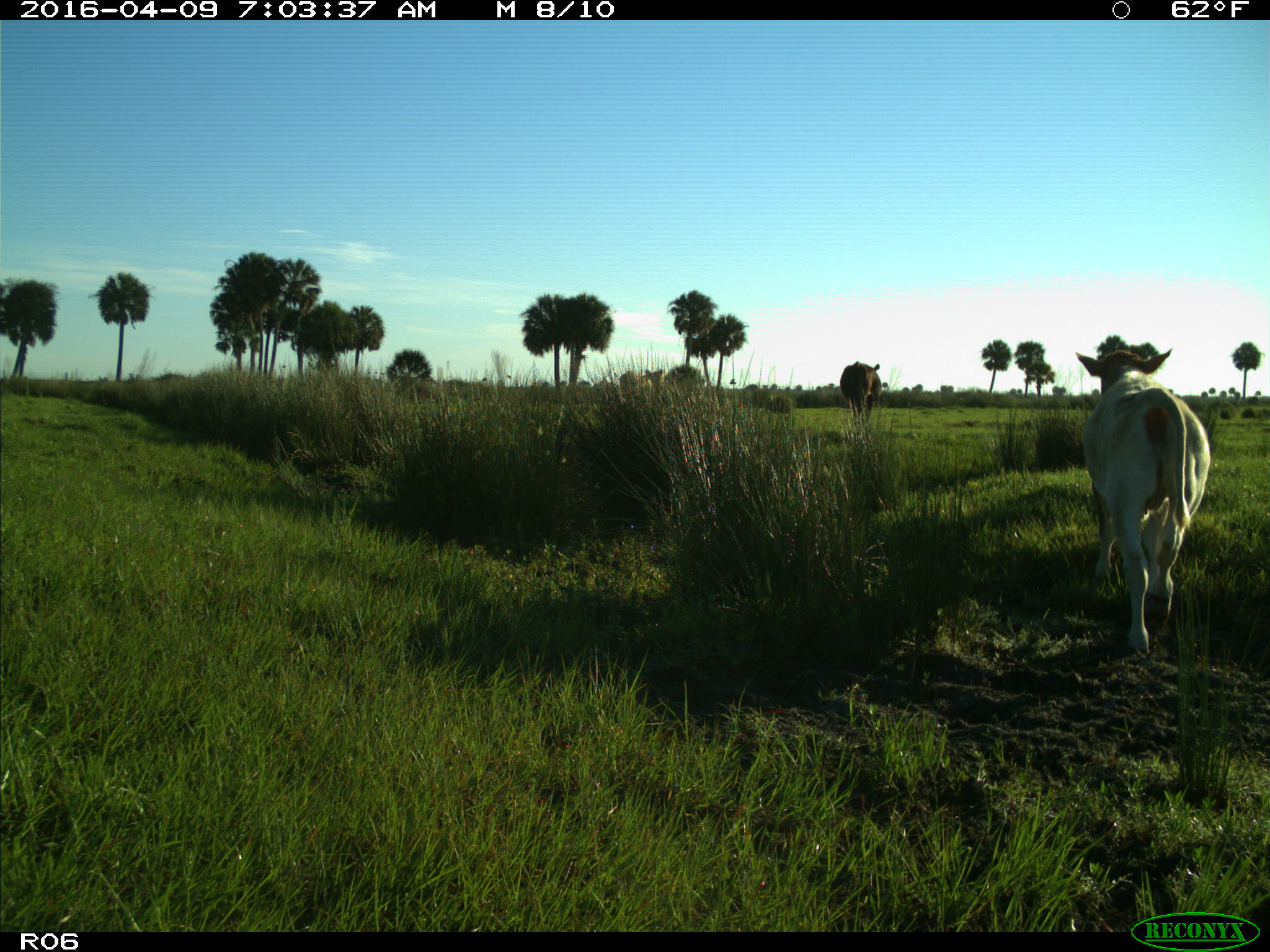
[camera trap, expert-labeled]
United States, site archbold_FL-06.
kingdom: Animalia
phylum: Chordata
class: Mammalia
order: Artiodactyla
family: Bovidae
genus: Bos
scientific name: Bos taurus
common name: domestic cow